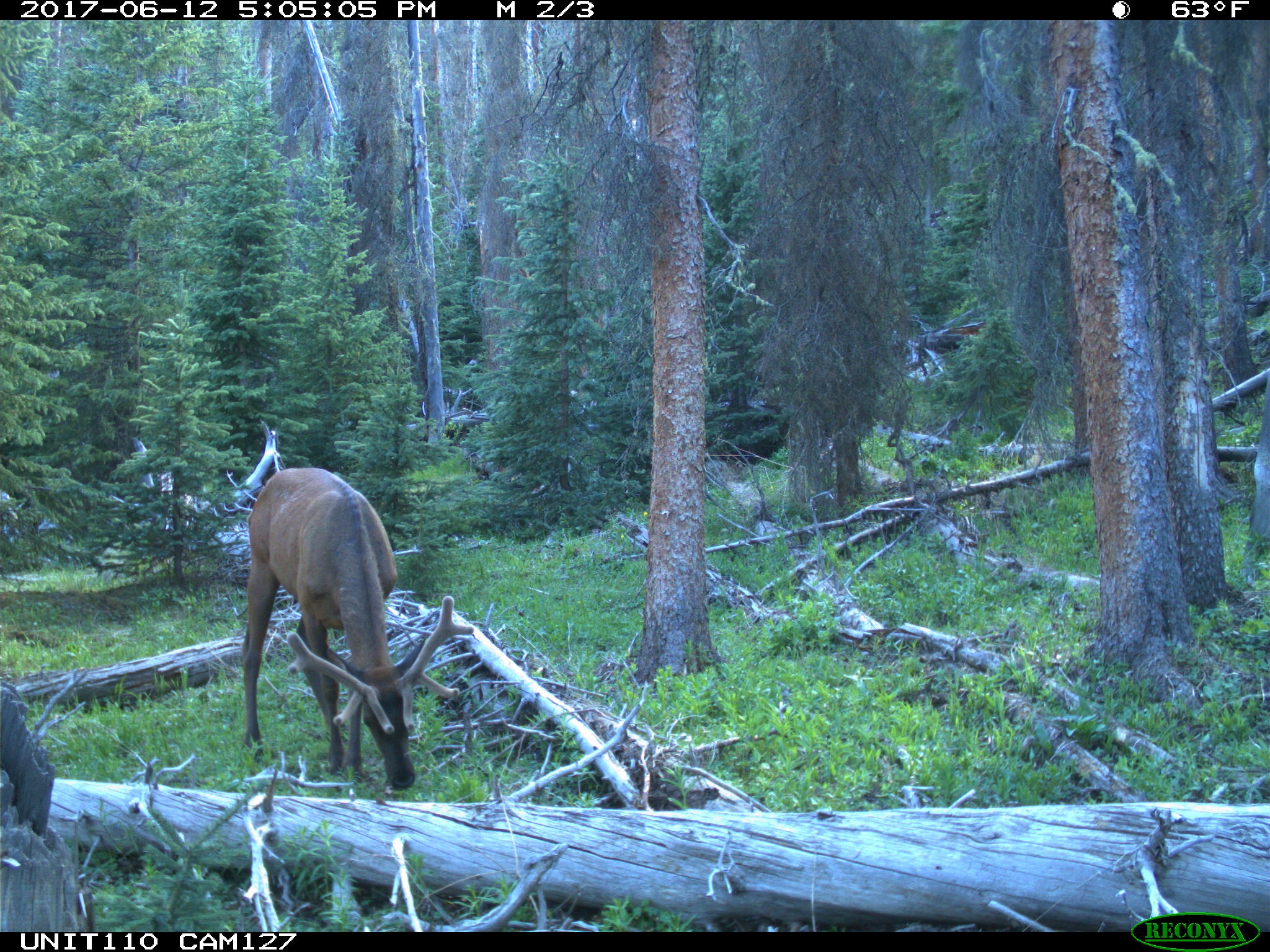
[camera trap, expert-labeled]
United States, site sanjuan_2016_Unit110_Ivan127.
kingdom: Animalia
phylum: Chordata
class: Mammalia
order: Artiodactyla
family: Cervidae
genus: Cervus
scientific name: Cervus elaphus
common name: red deer